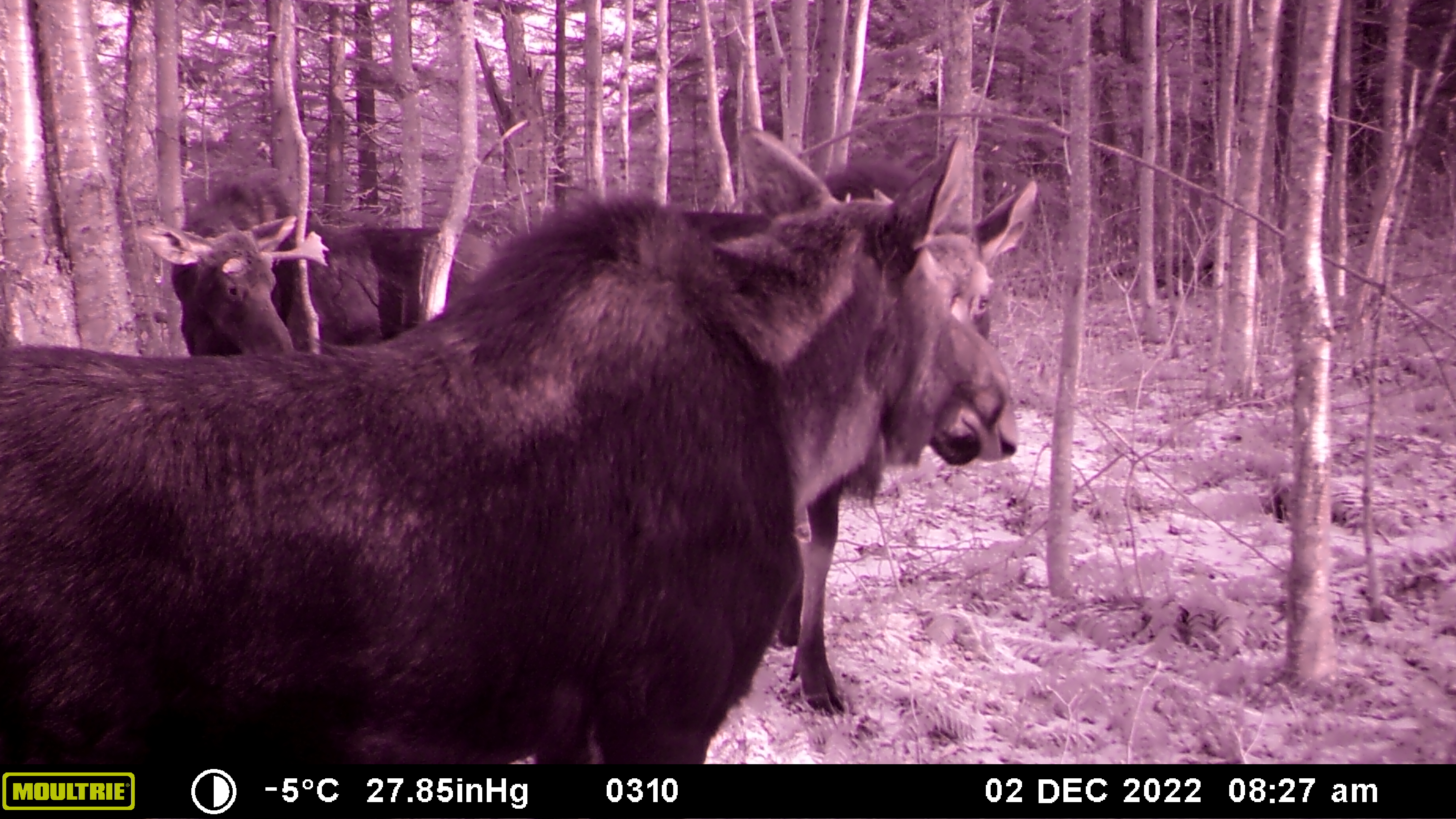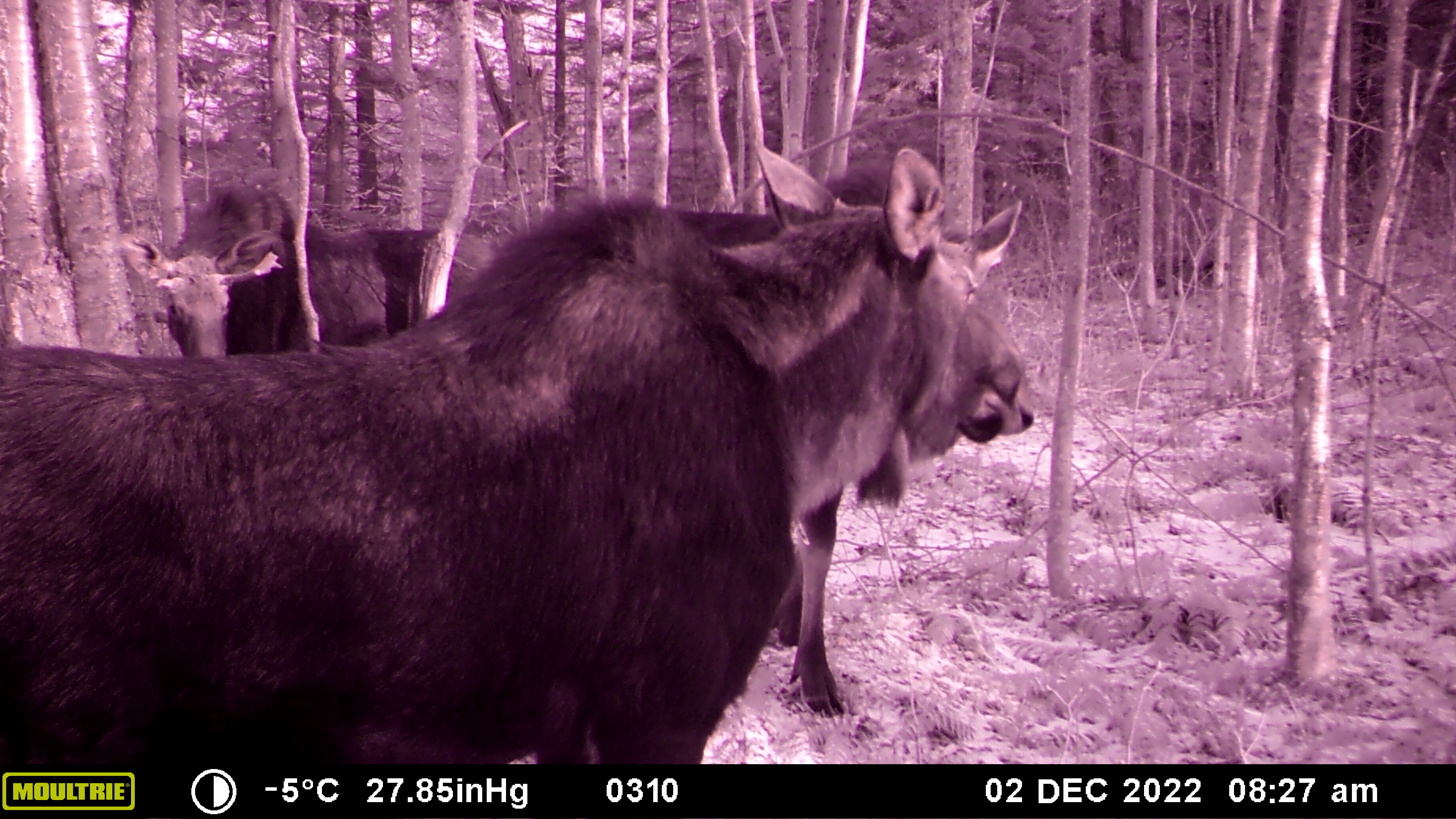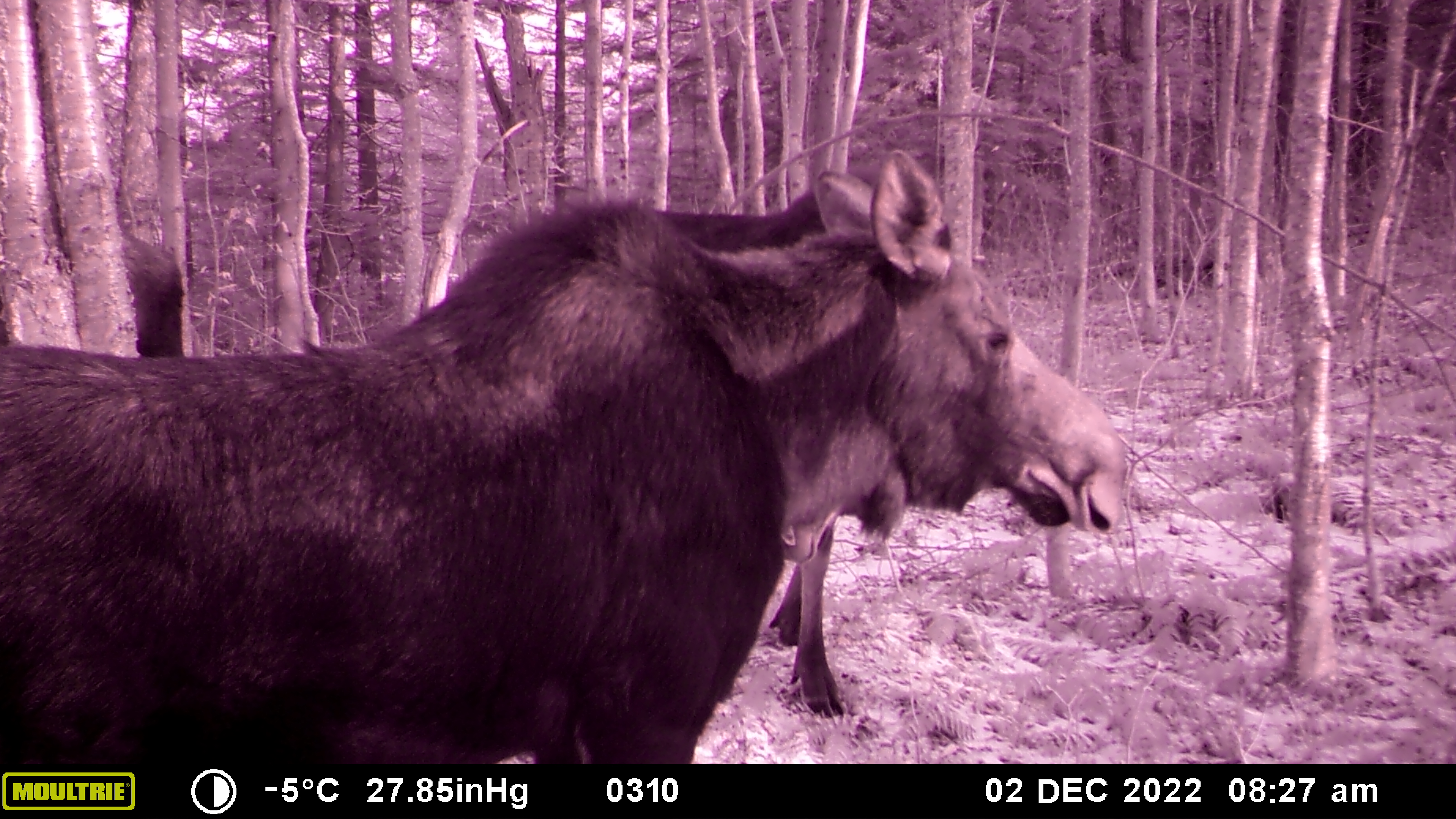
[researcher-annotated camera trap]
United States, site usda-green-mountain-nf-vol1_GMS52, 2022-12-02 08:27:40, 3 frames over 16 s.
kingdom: Animalia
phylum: Chordata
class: Mammalia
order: Artiodactyla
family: Cervidae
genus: Alces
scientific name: Alces alces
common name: moose